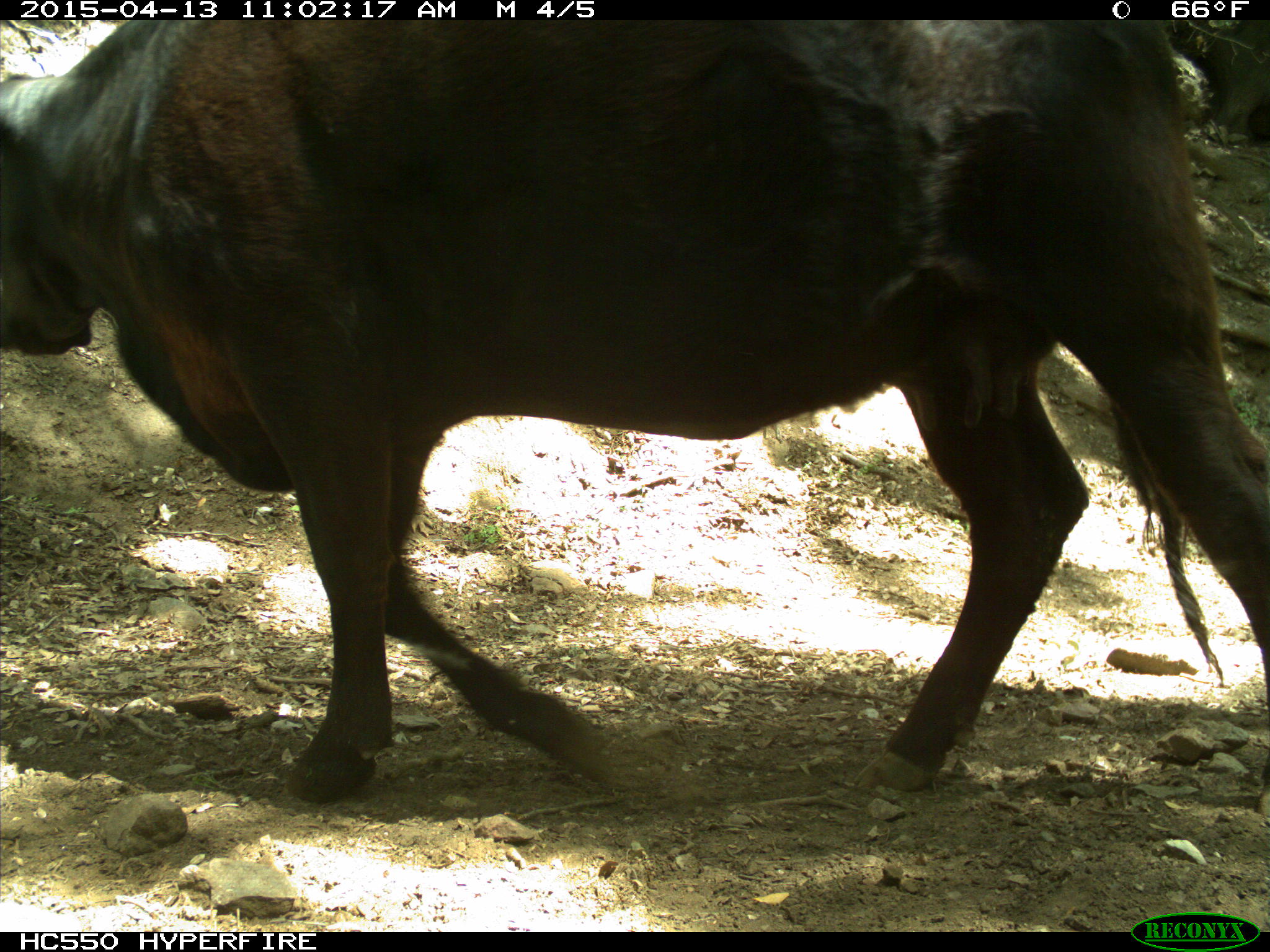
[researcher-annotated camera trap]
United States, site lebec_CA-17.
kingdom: Animalia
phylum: Chordata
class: Mammalia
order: Artiodactyla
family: Bovidae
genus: Bos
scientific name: Bos taurus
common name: domestic cow